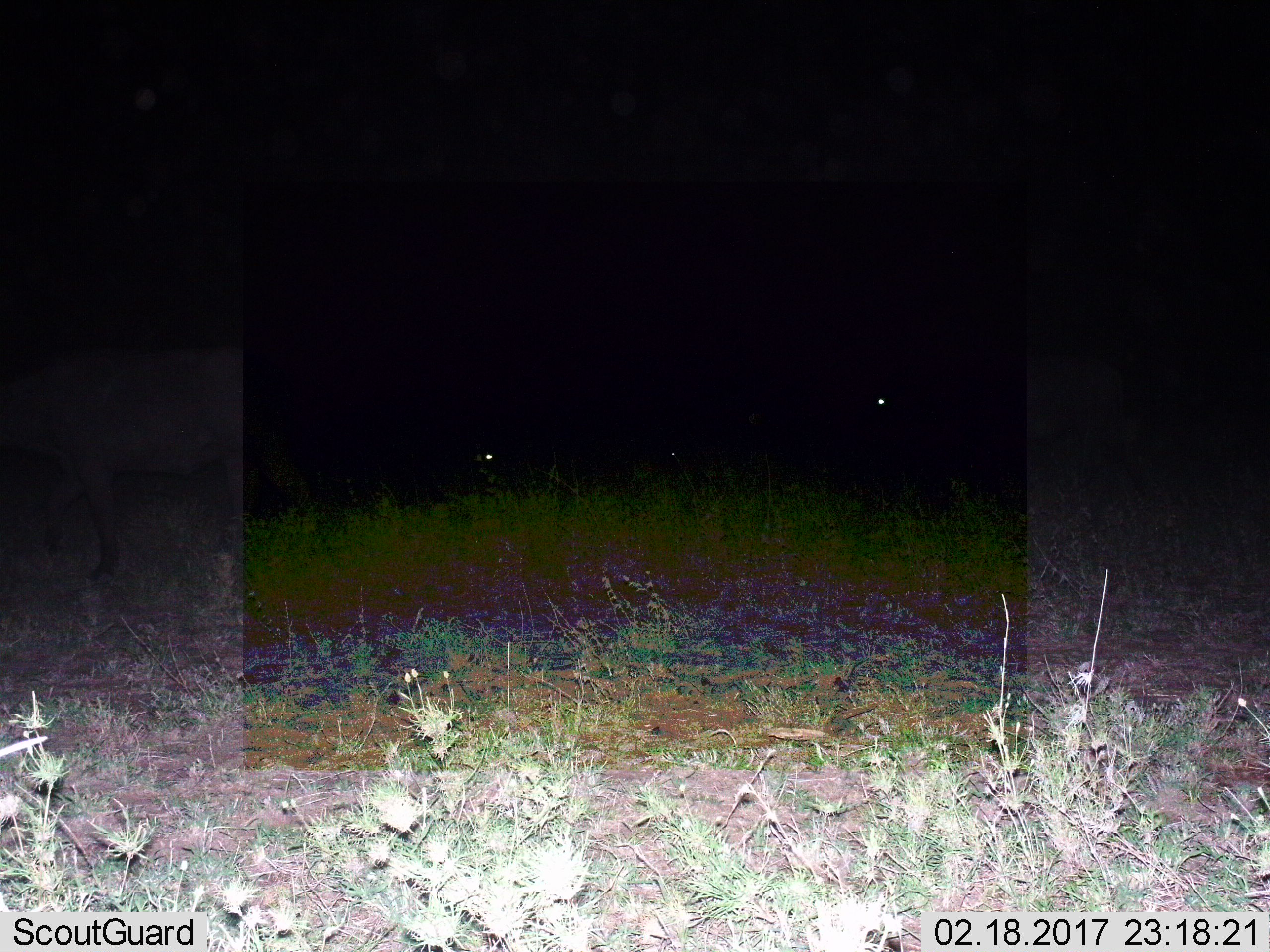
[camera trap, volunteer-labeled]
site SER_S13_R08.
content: unidentified animal